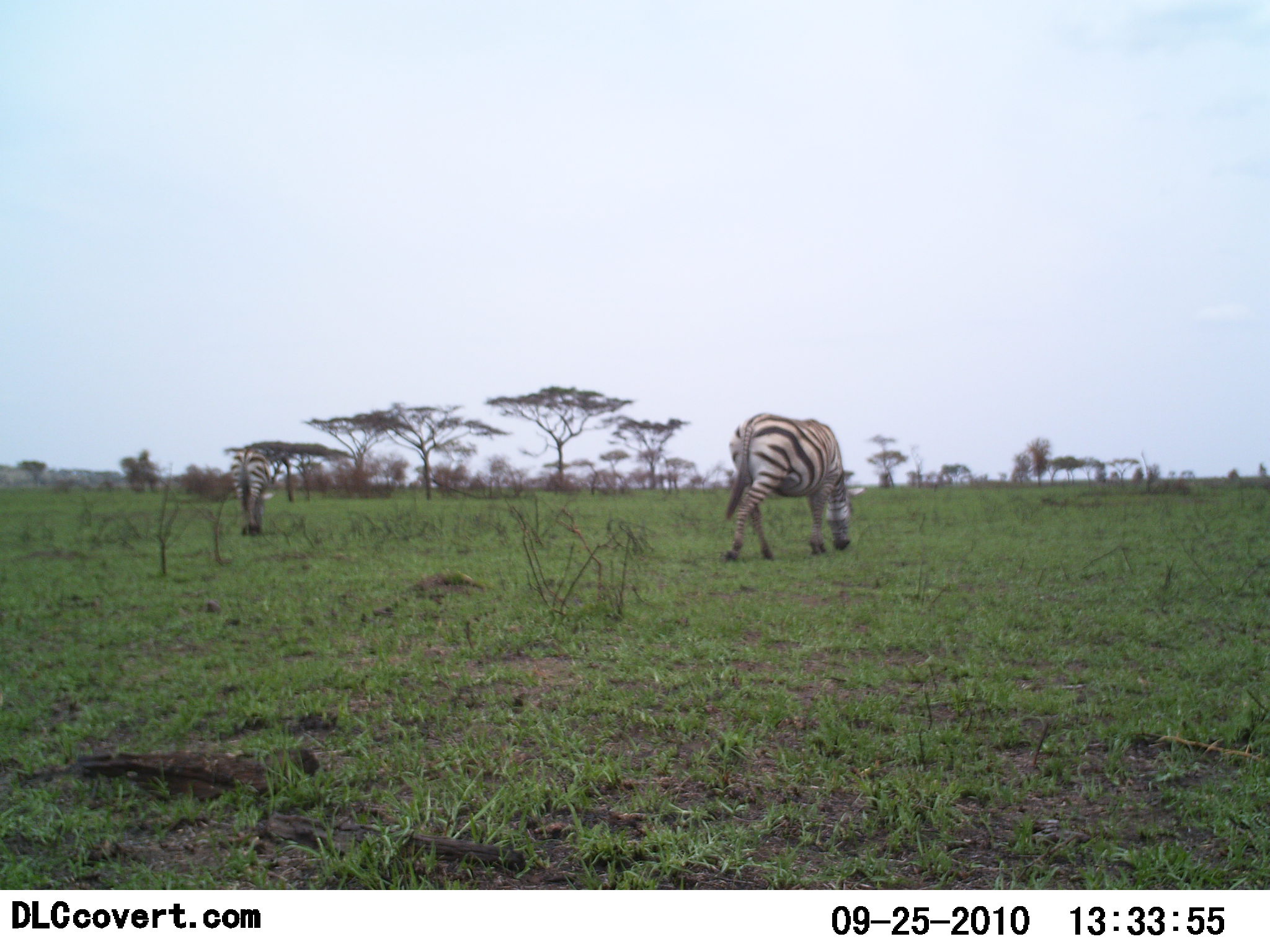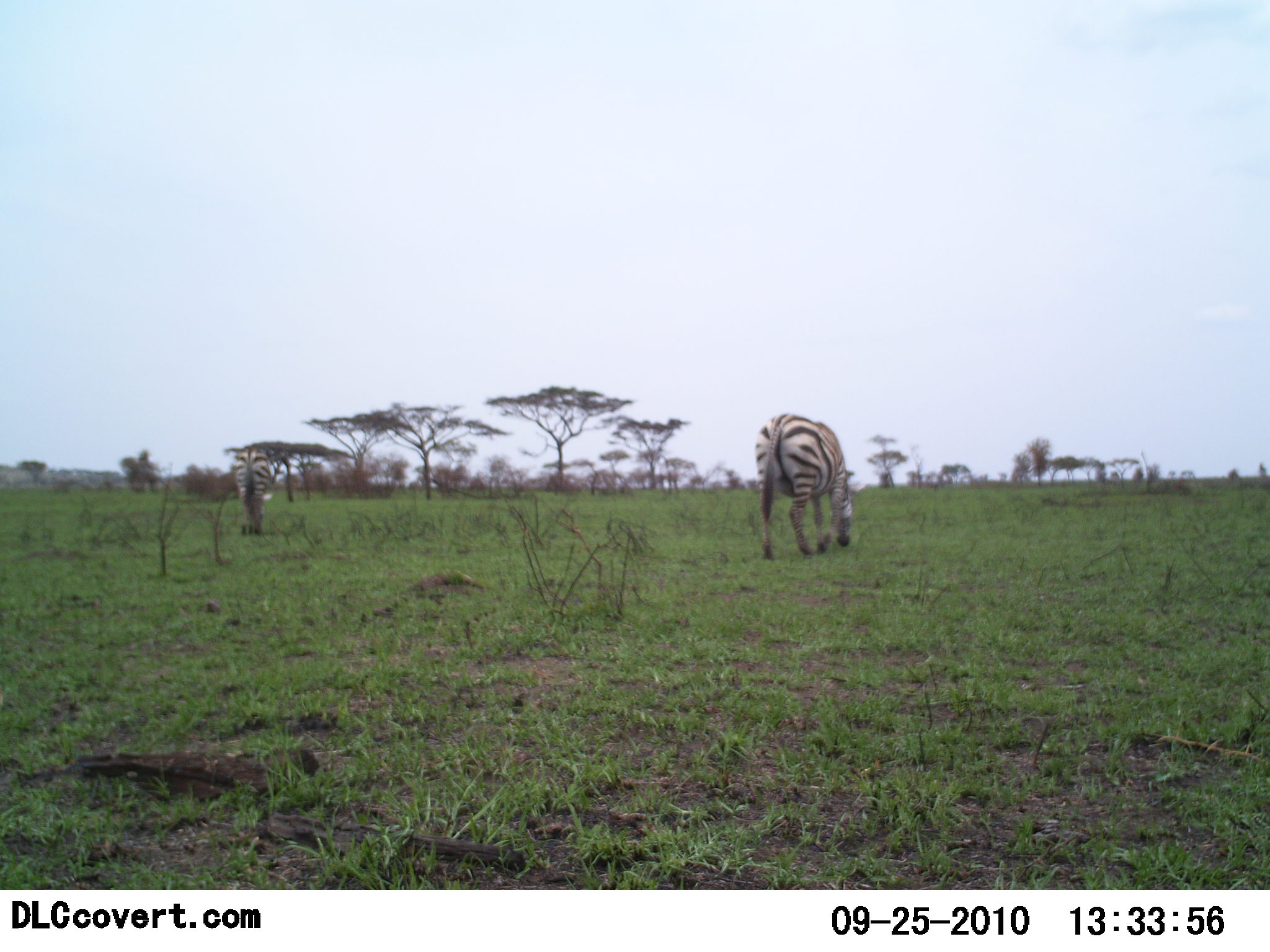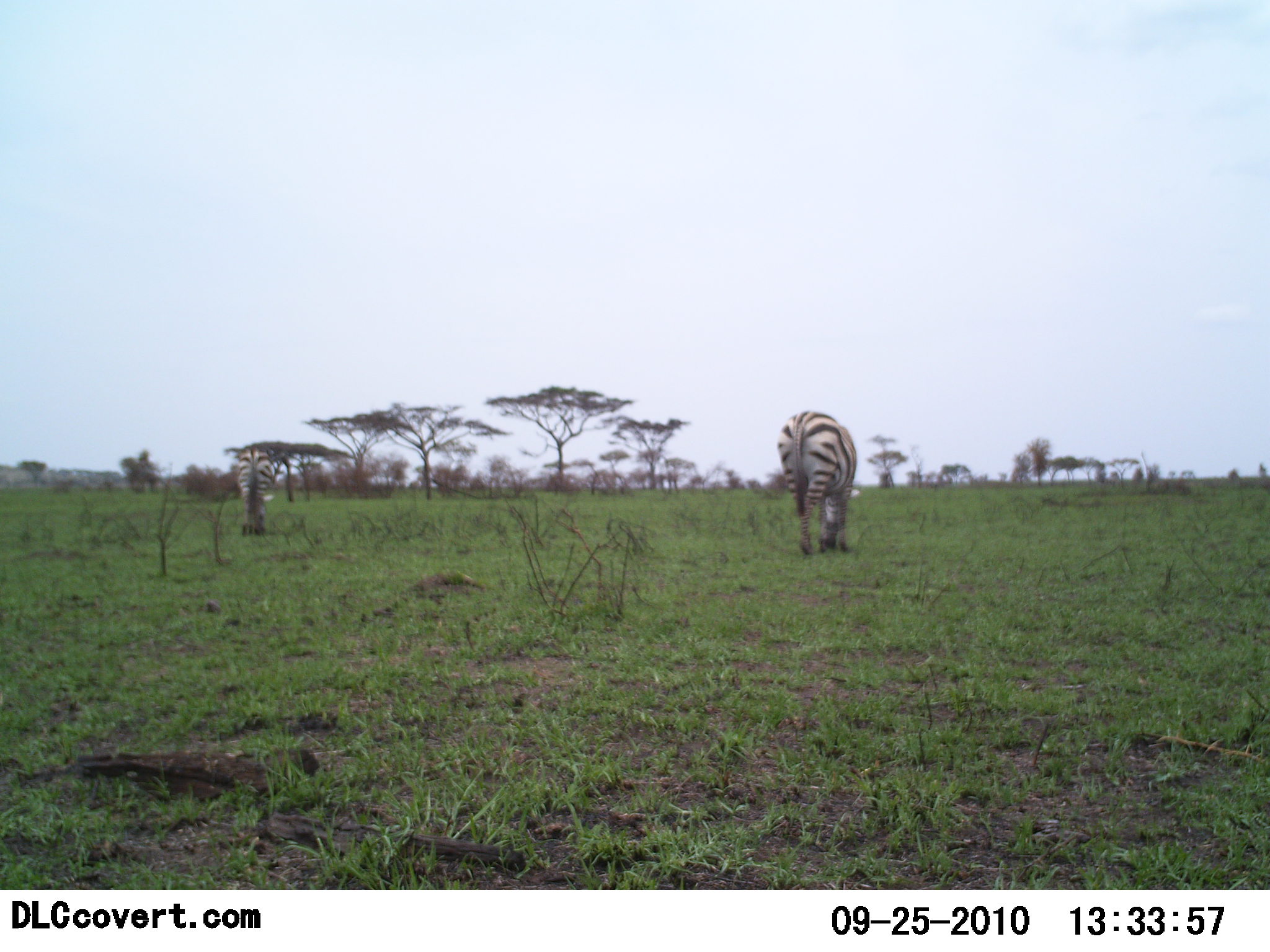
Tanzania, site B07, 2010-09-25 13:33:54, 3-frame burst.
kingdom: Animalia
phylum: Chordata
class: Mammalia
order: Perissodactyla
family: Equidae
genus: Equus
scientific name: Equus quagga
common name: plains zebra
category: zebra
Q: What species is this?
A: Zebra (plains zebra) (Equus quagga).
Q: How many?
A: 2.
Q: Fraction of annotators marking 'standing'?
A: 47%.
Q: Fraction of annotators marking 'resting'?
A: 0%.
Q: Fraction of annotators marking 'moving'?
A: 13%.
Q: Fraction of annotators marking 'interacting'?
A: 0%.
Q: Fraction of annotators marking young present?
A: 0%.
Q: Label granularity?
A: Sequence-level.